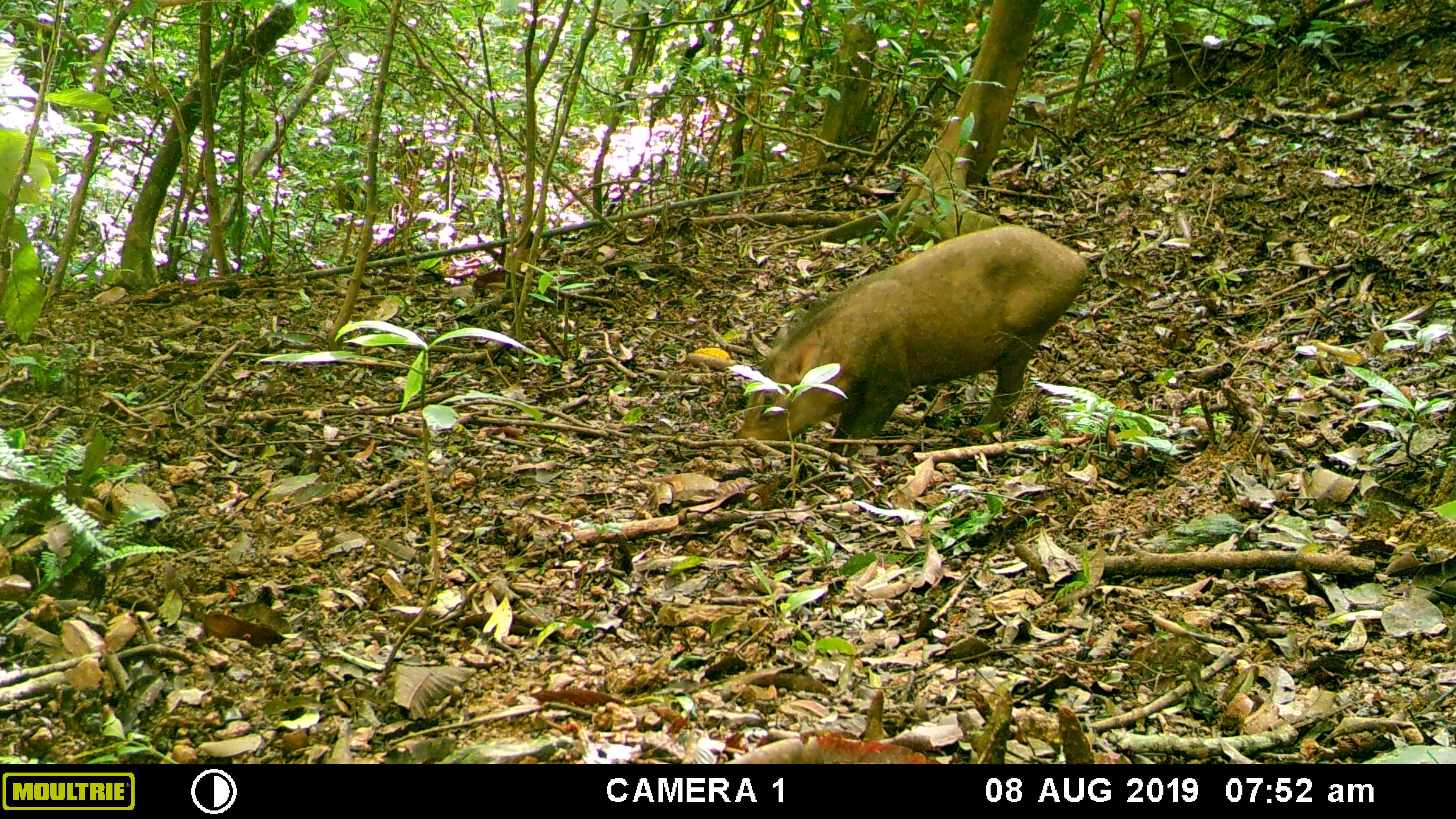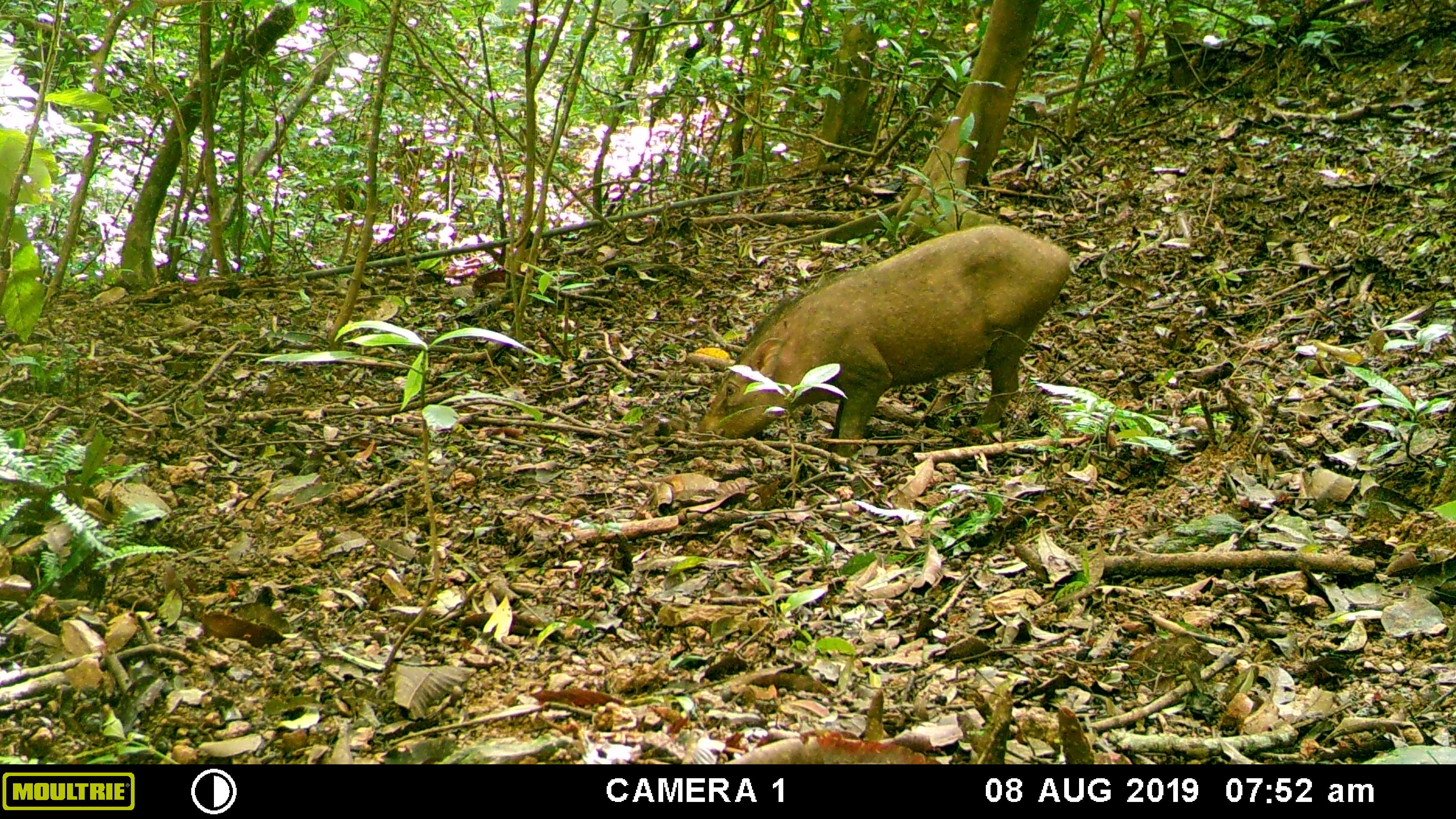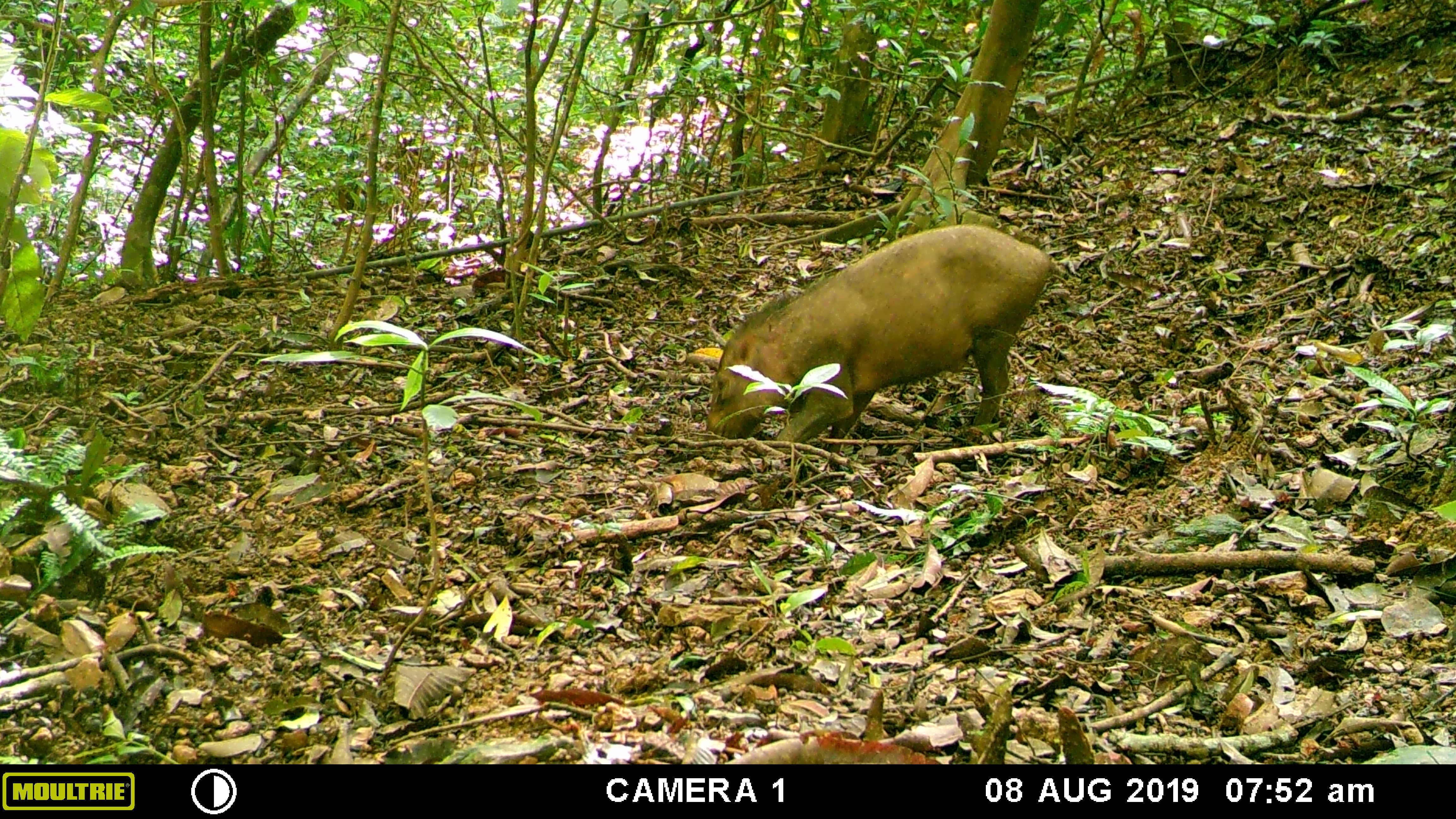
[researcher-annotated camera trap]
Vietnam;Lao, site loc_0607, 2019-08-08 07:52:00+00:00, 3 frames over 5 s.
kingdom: Animalia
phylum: Chordata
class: Mammalia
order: Artiodactyla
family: Suidae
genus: Sus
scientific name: Sus scrofa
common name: eurasian wild pig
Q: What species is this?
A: Eurasian wild pig (Sus scrofa).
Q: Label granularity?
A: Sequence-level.